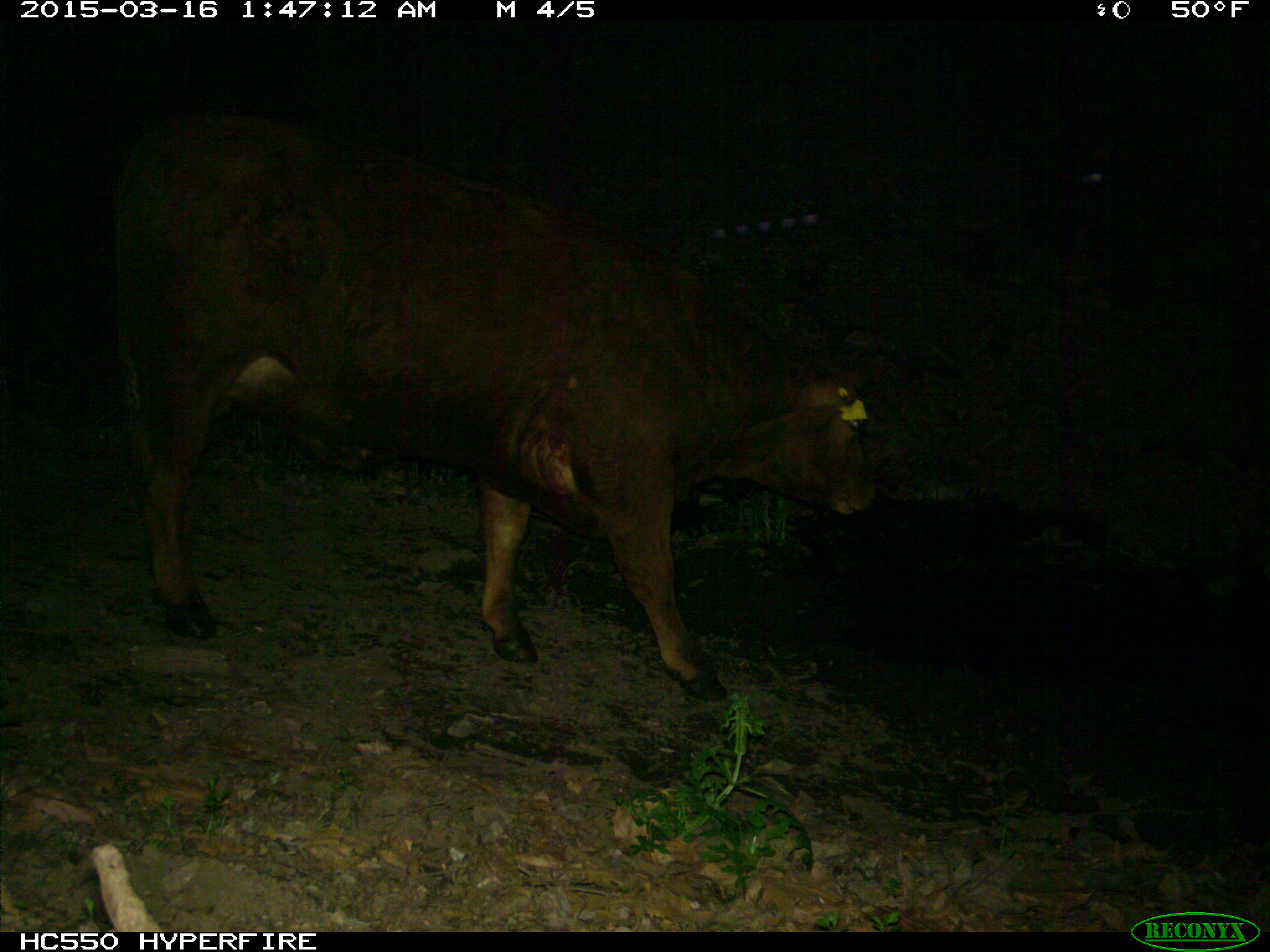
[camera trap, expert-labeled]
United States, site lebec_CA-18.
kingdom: Animalia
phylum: Chordata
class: Mammalia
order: Artiodactyla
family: Bovidae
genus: Bos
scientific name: Bos taurus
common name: domestic cow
Bos taurus (domestic cow).